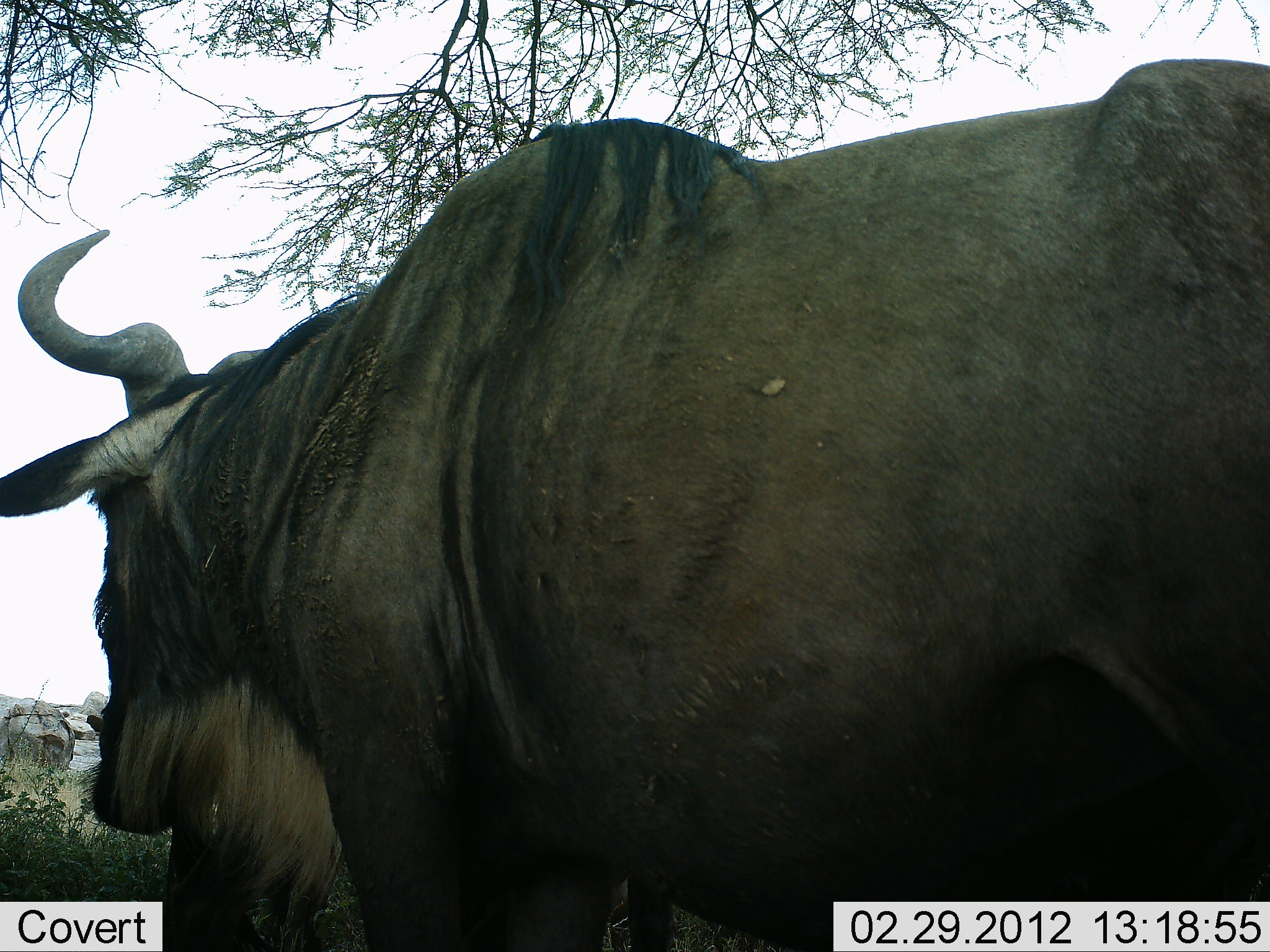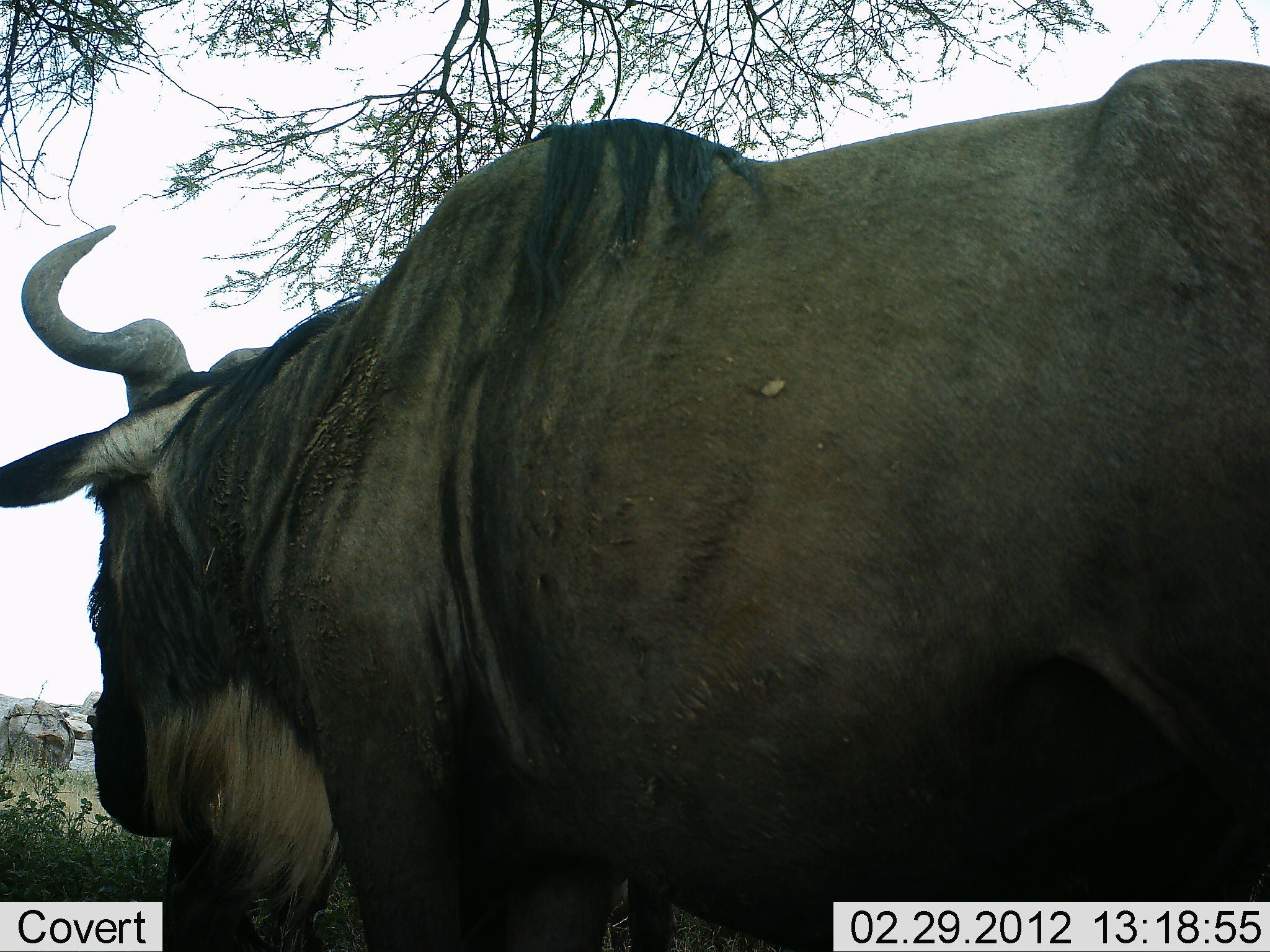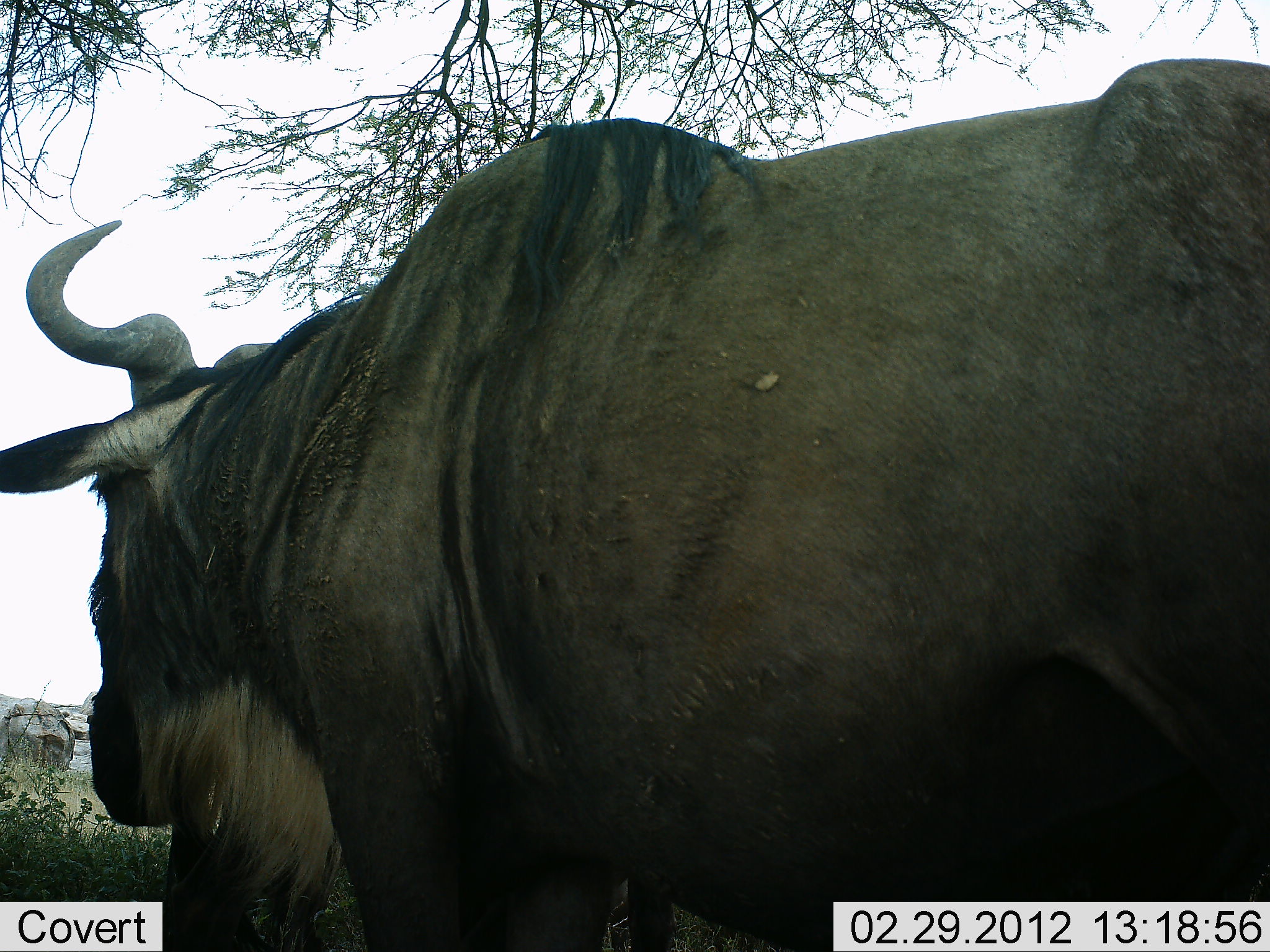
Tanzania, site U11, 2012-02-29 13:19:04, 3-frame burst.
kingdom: Animalia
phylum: Chordata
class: Mammalia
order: Artiodactyla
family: Bovidae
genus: Connochaetes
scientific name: Connochaetes taurinus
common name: blue wildebeest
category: wildebeest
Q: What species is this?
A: Wildebeest (blue wildebeest) (Connochaetes taurinus).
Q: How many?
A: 1.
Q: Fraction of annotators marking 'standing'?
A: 76%.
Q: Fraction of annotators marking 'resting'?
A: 7%.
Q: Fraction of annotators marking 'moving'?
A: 7%.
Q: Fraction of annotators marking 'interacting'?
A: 0%.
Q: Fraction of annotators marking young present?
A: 0%.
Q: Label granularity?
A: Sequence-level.